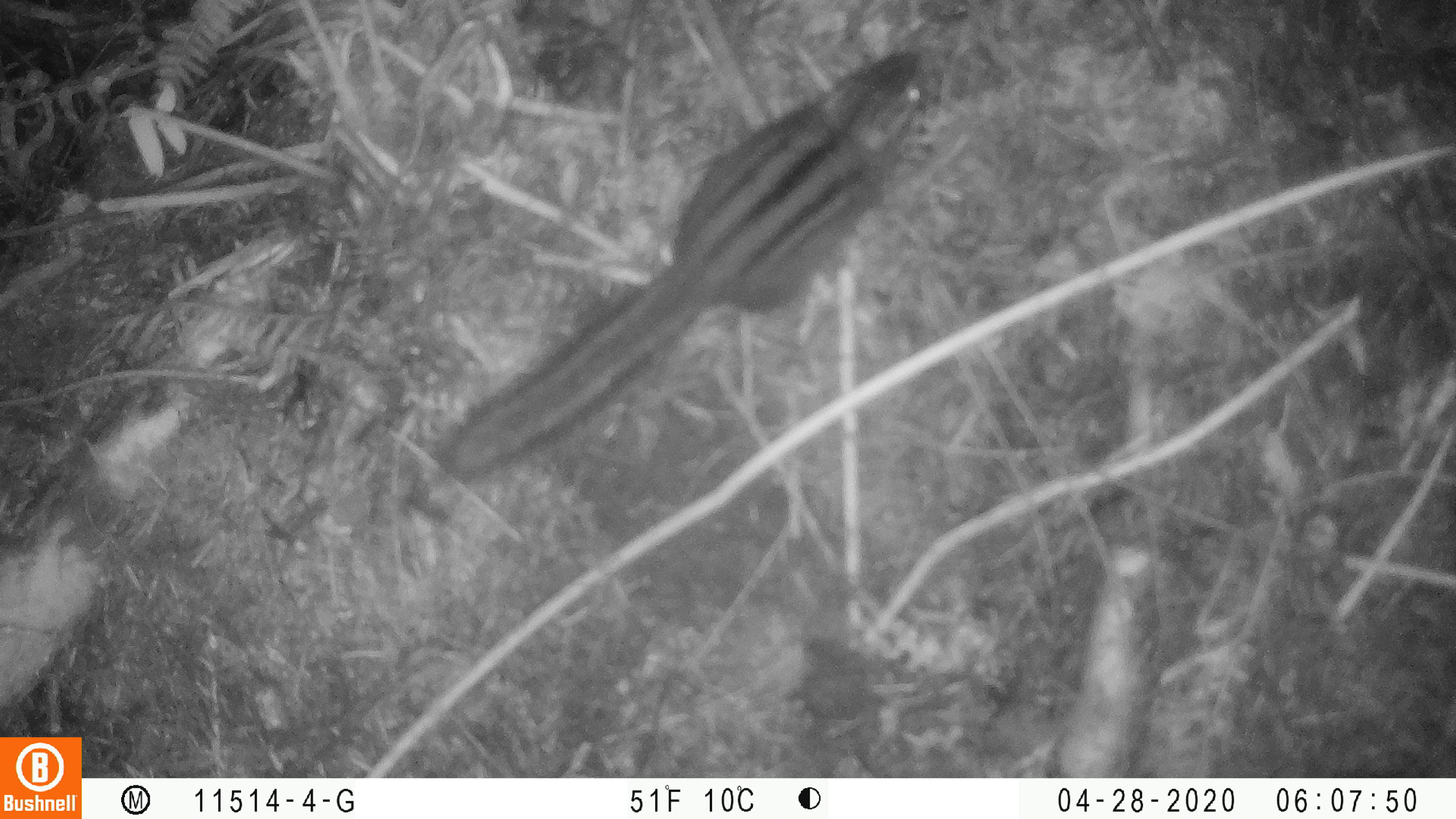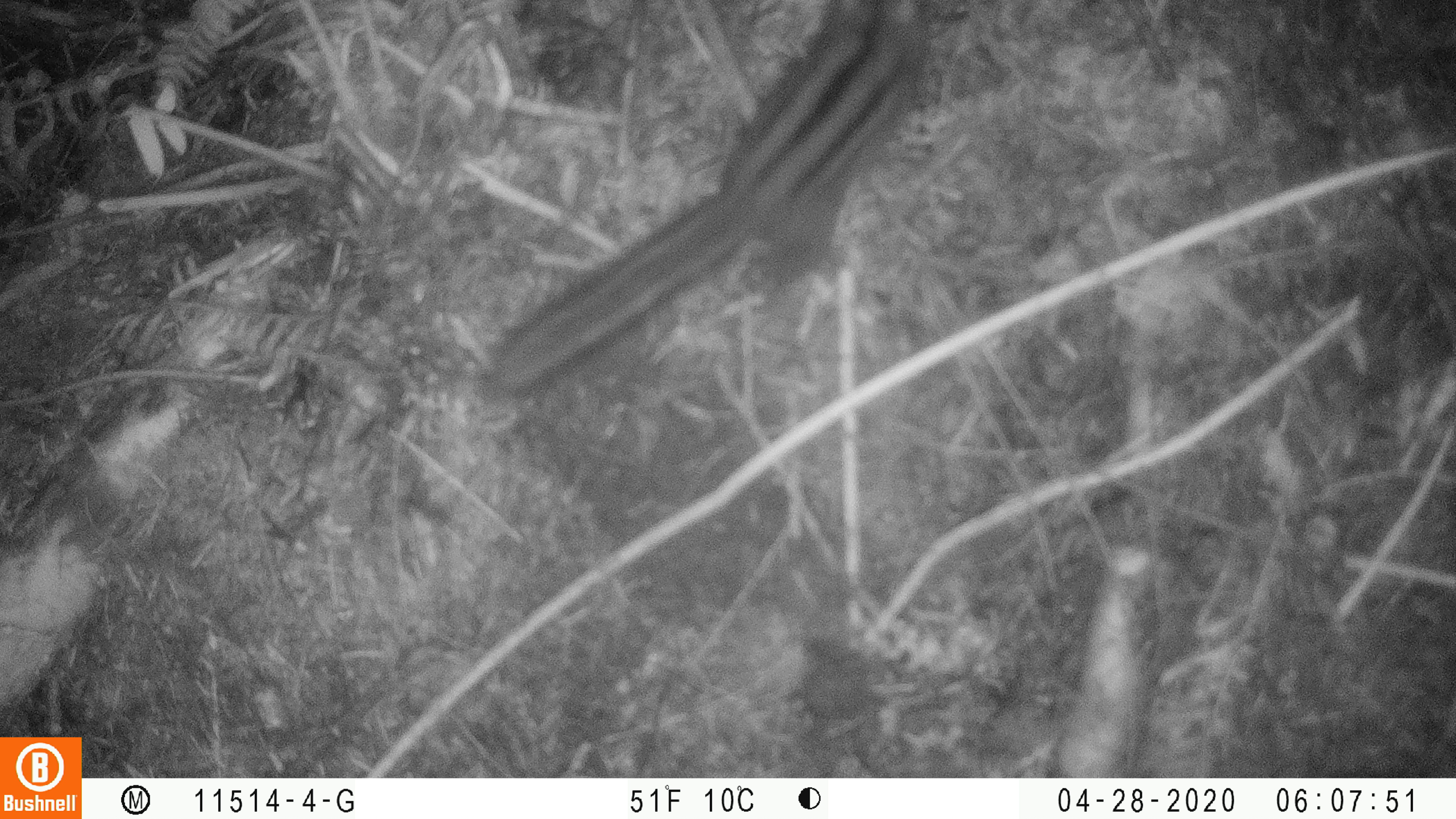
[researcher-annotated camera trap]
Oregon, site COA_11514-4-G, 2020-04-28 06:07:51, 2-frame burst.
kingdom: Animalia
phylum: Chordata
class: Mammalia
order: Rodentia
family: Sciuridae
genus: Neotamias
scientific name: Neotamias townsendii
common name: townsend's chipmunk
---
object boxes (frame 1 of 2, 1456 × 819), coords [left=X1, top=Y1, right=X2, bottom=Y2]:
townsend's chipmunk: [left=431, top=42, right=931, bottom=488]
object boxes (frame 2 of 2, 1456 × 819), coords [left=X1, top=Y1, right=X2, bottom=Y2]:
townsend's chipmunk: [left=472, top=1, right=945, bottom=410]